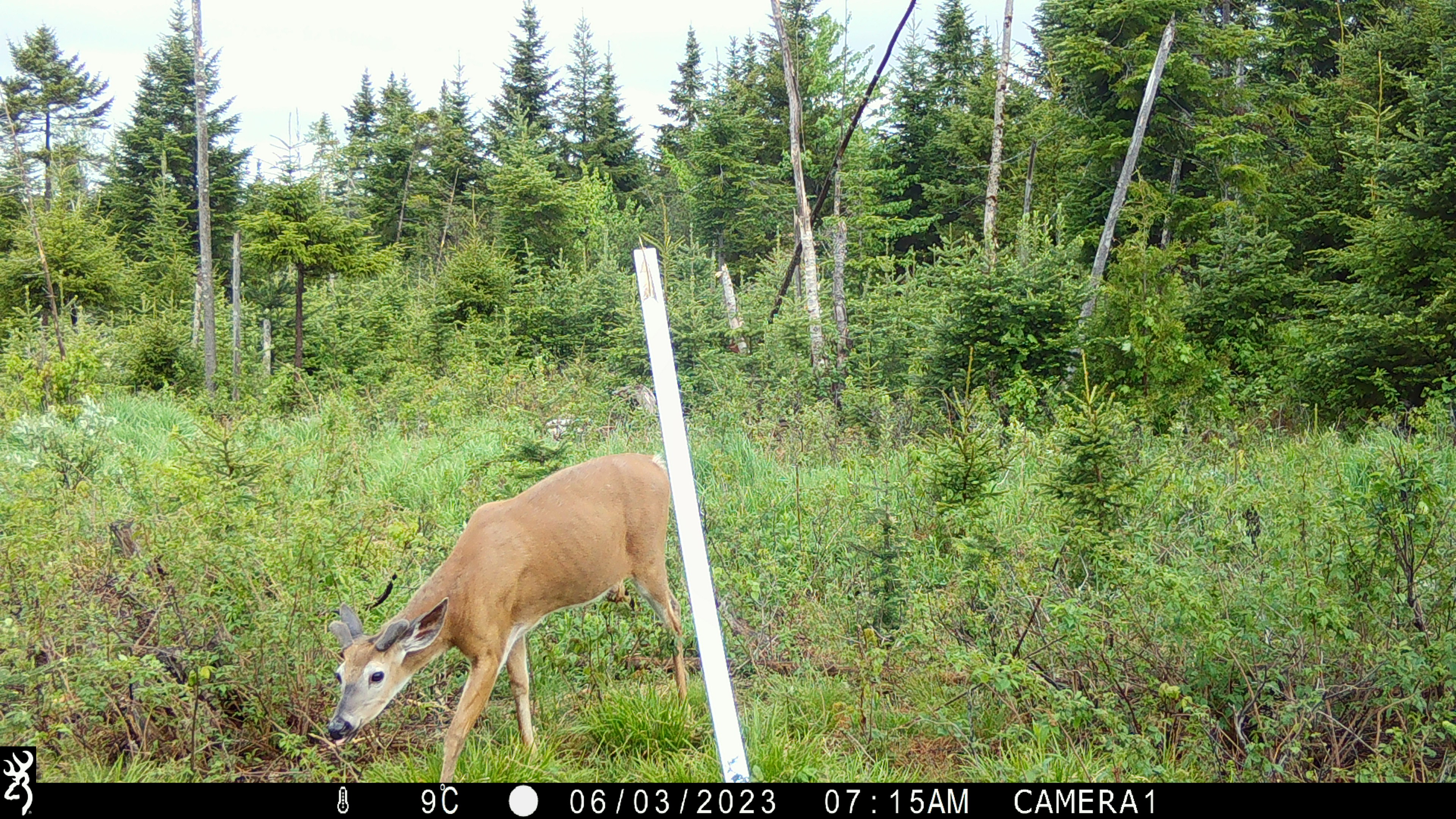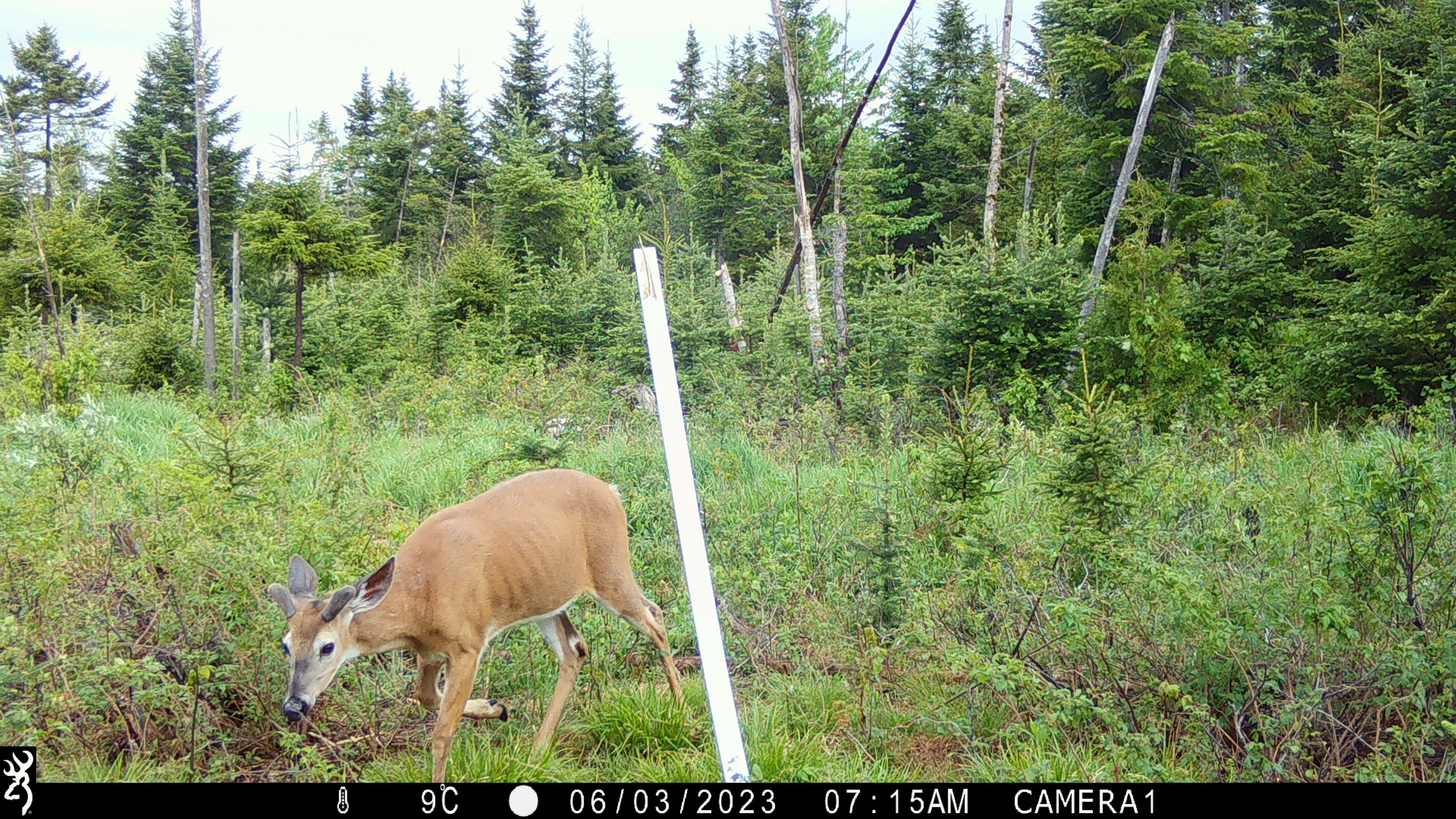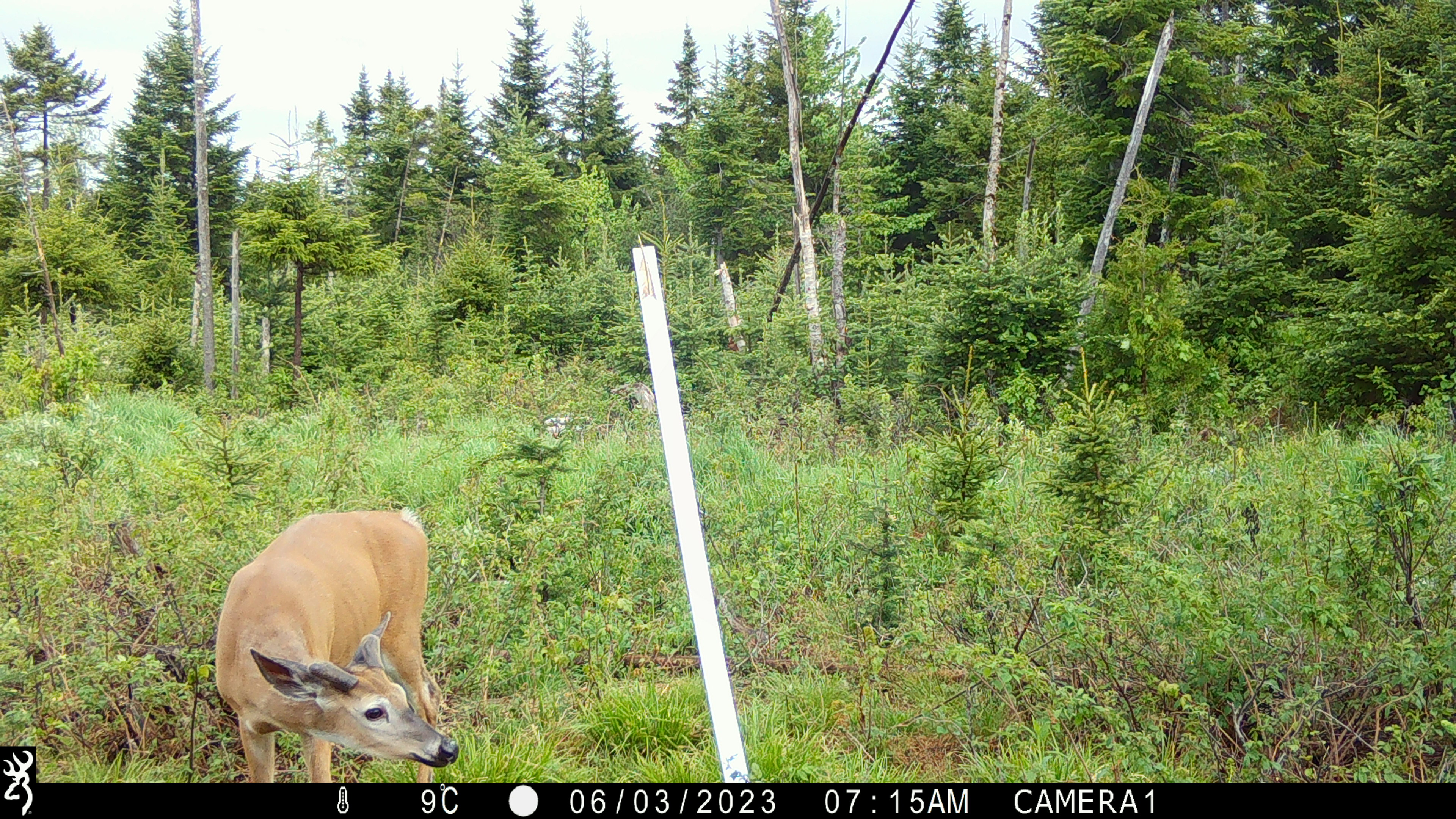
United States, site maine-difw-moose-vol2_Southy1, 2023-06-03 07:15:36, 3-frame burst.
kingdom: Animalia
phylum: Chordata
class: Mammalia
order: Artiodactyla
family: Cervidae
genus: Odocoileus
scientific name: Odocoileus virginianus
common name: white-tailed deer